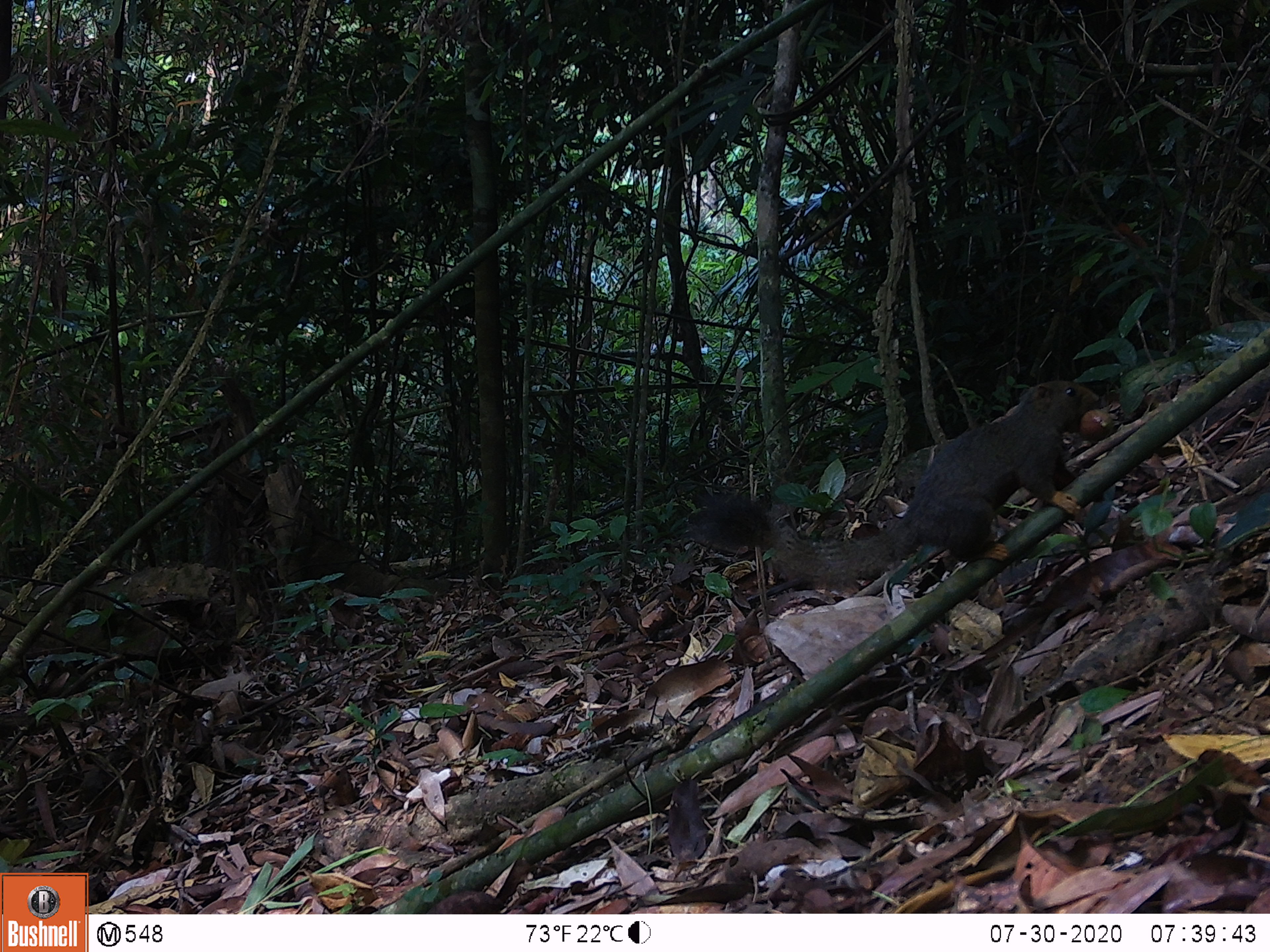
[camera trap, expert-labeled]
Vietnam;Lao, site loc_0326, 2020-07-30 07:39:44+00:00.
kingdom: Animalia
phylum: Chordata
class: Mammalia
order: Rodentia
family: Sciuridae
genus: Callosciurus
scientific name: Callosciurus erythraeus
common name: pallas's squirrel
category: pallass squirrel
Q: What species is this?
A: Pallass squirrel (pallas's squirrel) (Callosciurus erythraeus).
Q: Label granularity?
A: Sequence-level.